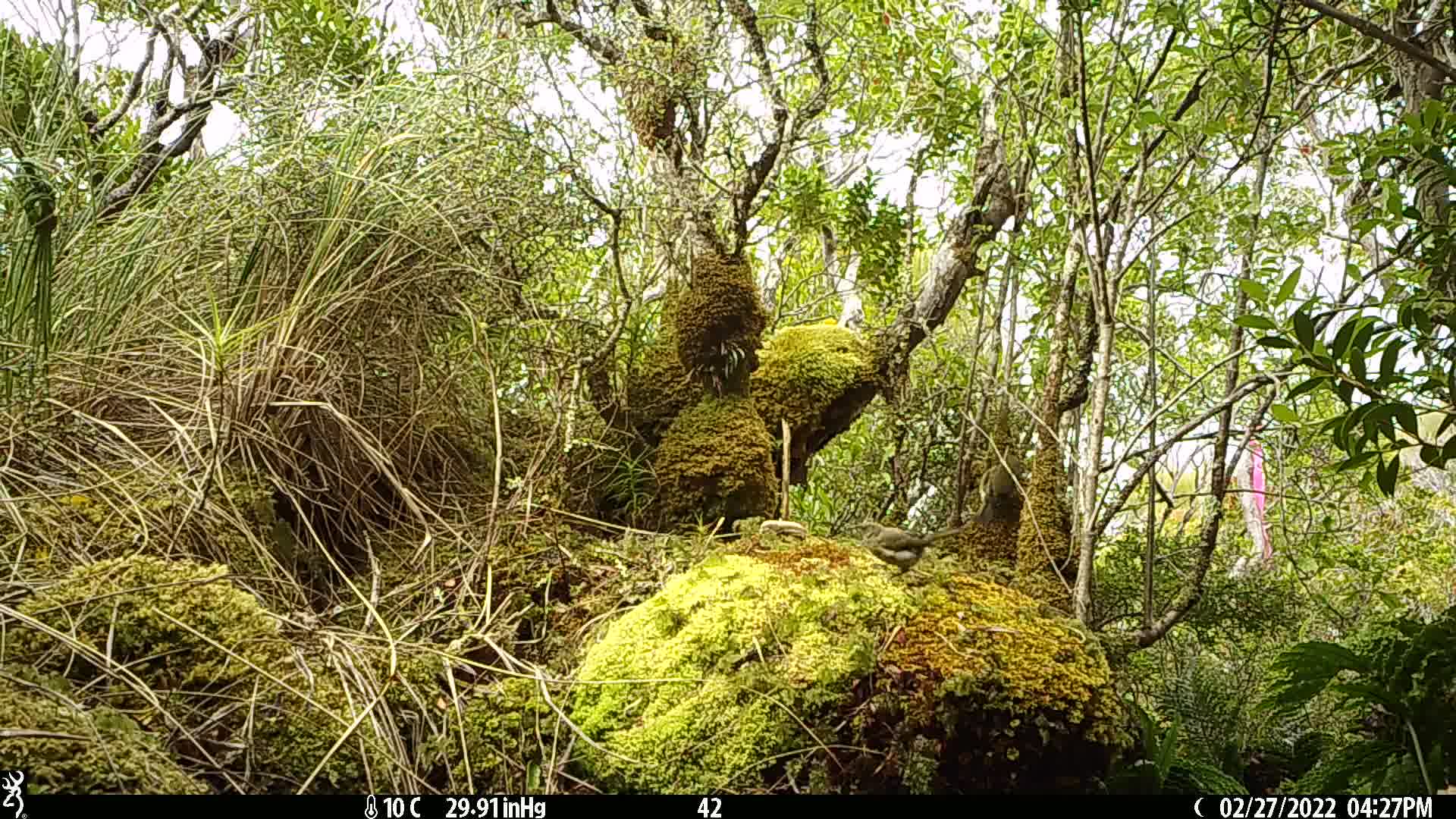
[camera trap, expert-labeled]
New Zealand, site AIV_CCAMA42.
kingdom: Animalia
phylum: Chordata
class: Aves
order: Passeriformes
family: Meliphagidae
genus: Anthornis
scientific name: Anthornis melanura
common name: new zealand bellbird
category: bellbird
Bellbird (new zealand bellbird) (Anthornis melanura).